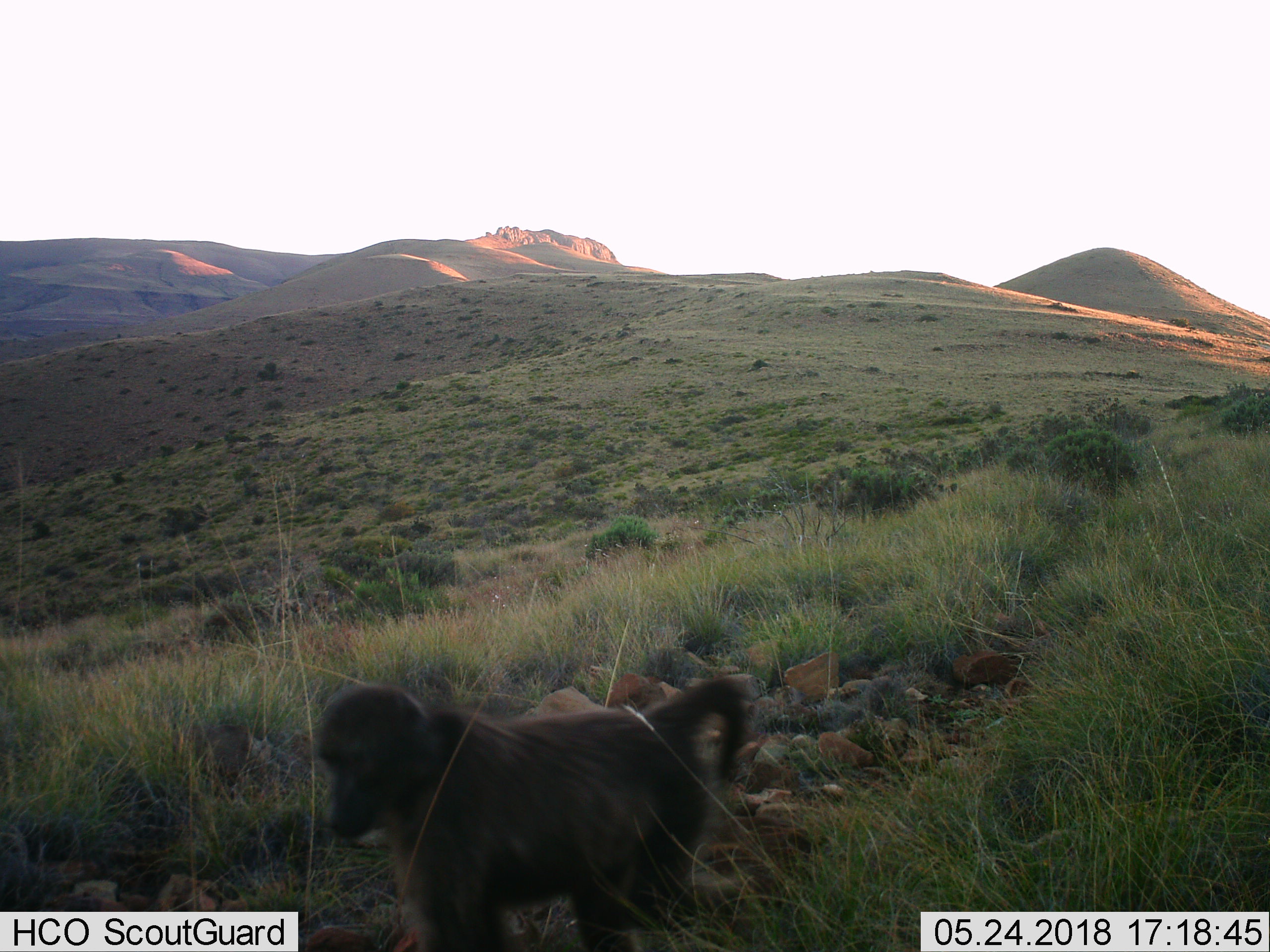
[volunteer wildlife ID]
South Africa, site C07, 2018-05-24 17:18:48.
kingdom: Animalia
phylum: Chordata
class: Mammalia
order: Primates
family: Cercopithecidae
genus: Papio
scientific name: Papio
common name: baboon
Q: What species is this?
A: Baboon (Papio).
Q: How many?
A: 1.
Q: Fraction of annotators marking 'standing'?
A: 17%.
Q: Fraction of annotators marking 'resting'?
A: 0%.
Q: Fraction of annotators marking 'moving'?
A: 83%.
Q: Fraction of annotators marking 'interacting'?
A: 0%.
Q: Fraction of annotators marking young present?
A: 0%.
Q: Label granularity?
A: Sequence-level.